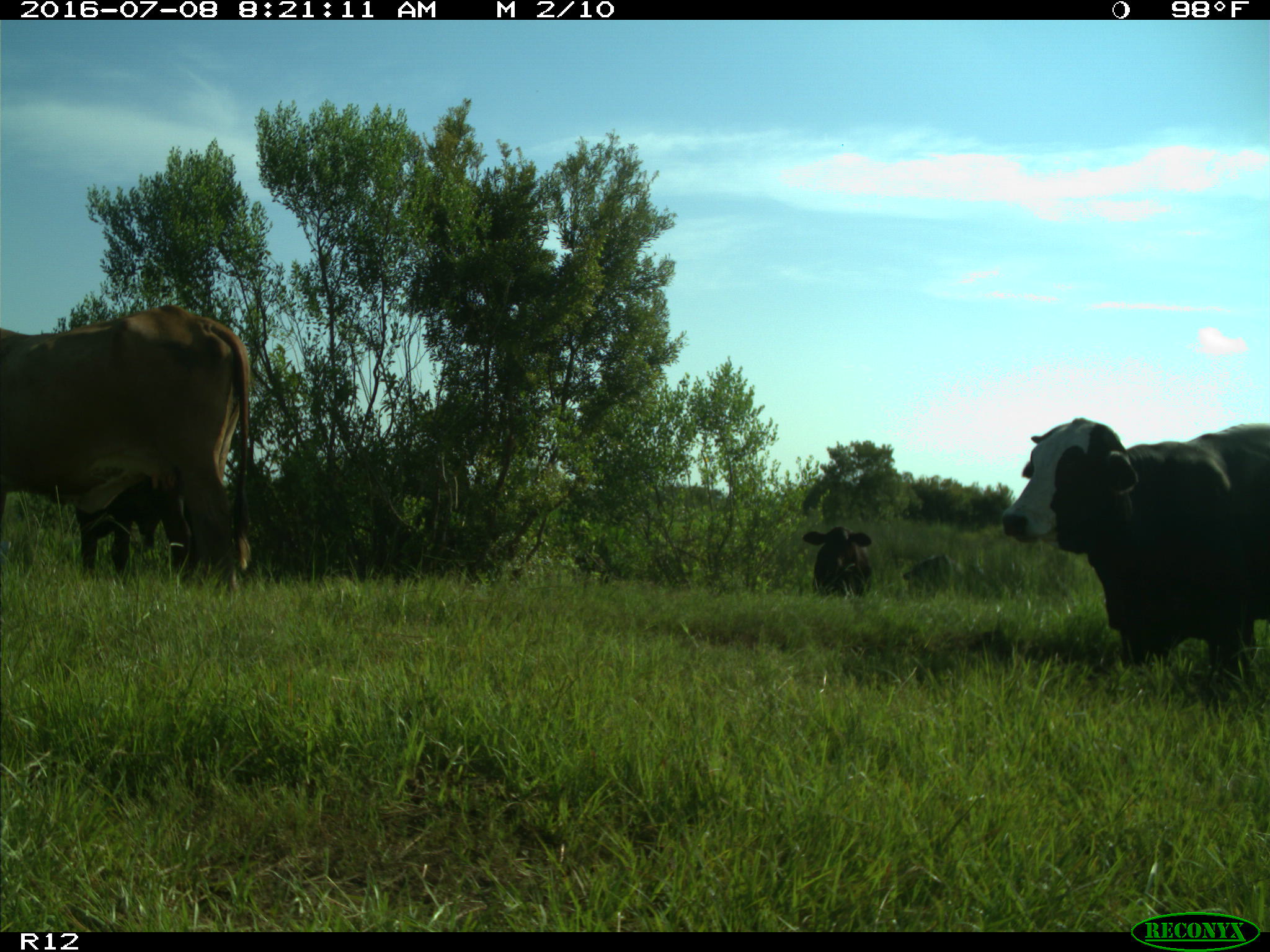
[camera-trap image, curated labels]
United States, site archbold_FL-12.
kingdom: Animalia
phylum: Chordata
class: Mammalia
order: Artiodactyla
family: Bovidae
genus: Bos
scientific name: Bos taurus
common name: domestic cow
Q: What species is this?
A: Bos taurus (domestic cow).